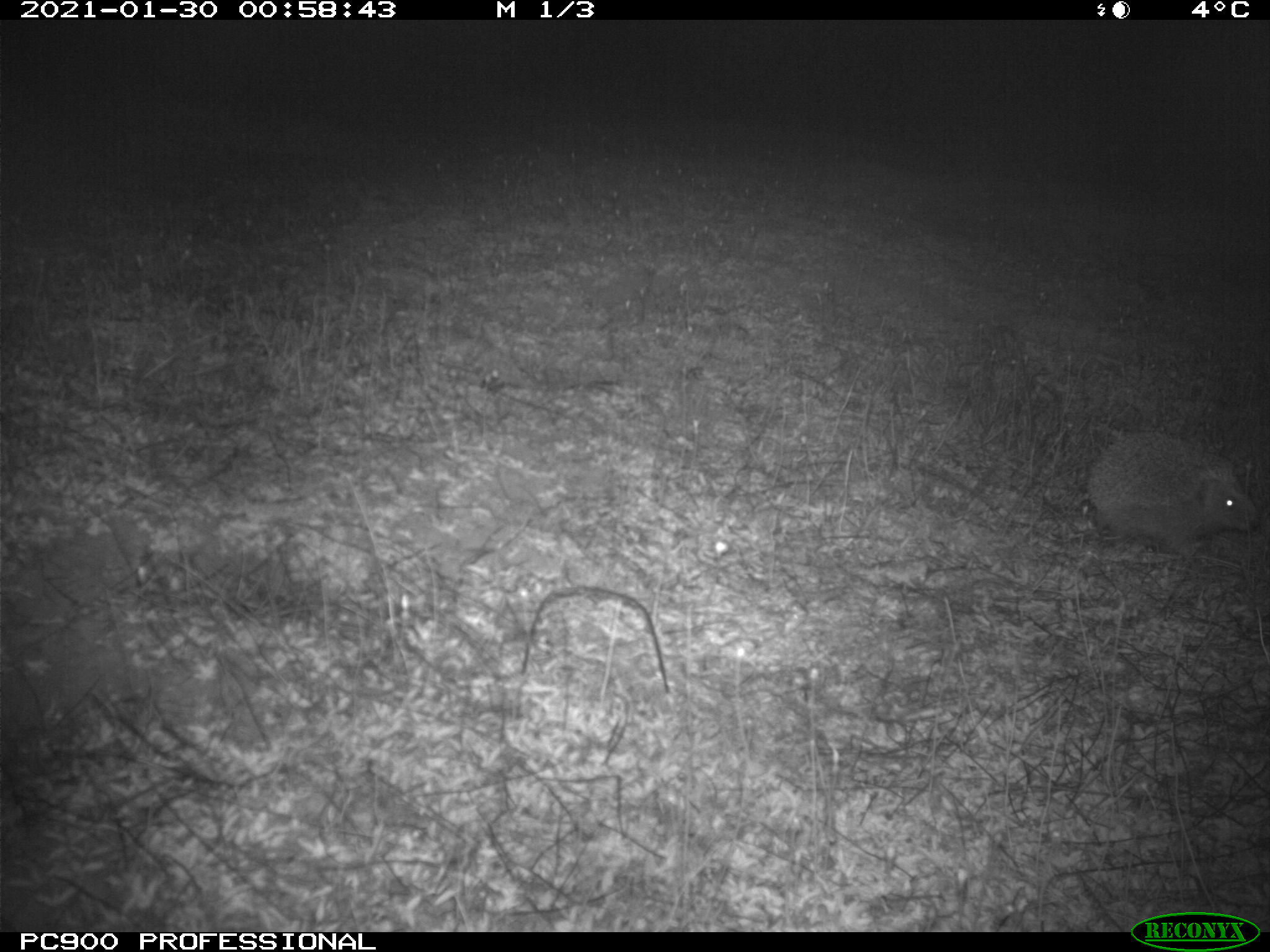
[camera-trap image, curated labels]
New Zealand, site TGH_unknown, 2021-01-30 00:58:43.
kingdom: Animalia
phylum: Chordata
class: Mammalia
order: Eulipotyphla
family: Erinaceidae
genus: Erinaceus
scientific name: Erinaceus europaeus europaeus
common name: european hedgehog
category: hedgehog